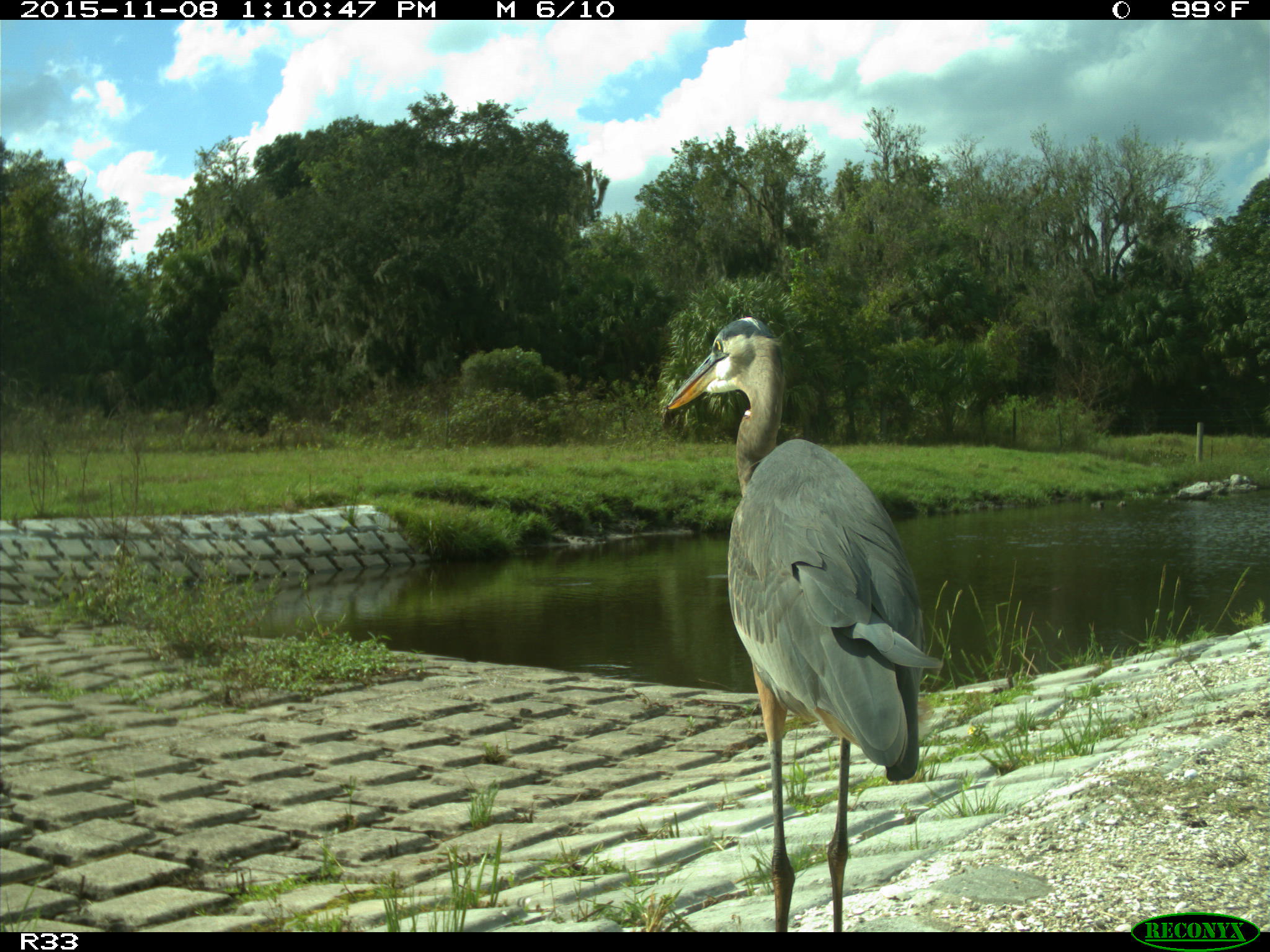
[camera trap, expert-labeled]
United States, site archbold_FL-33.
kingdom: Animalia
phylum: Chordata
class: Aves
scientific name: Aves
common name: birds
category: unidentified bird